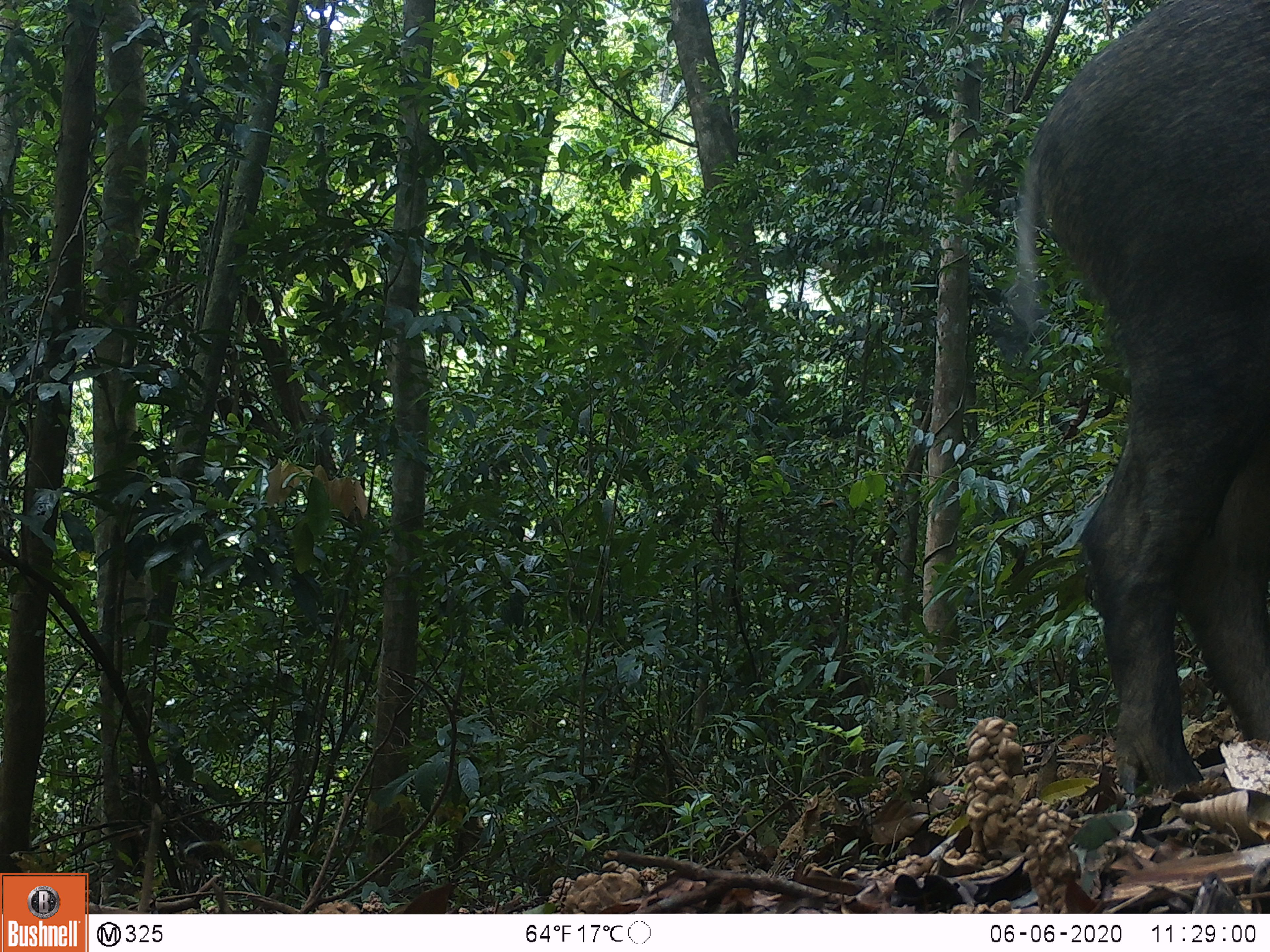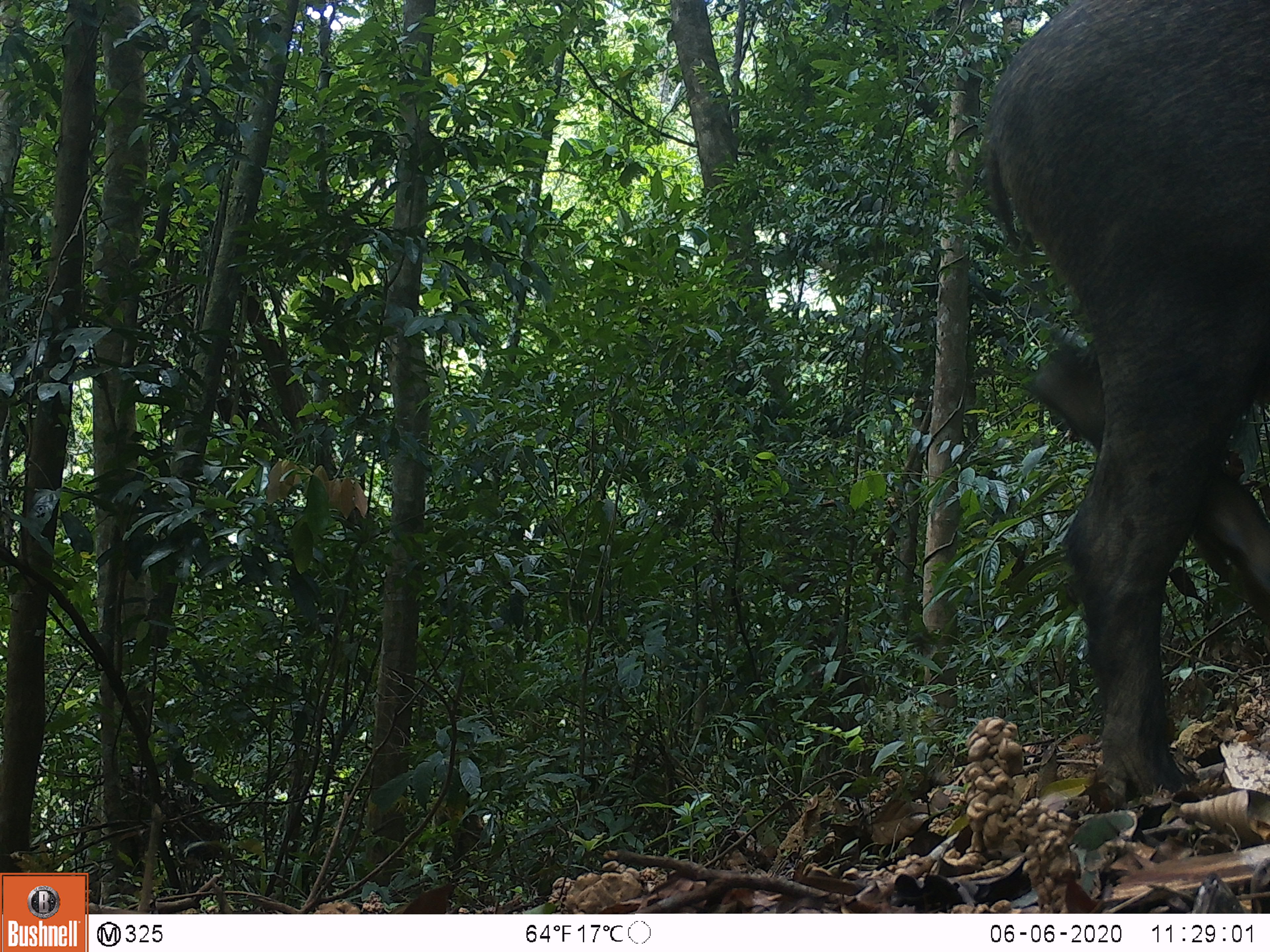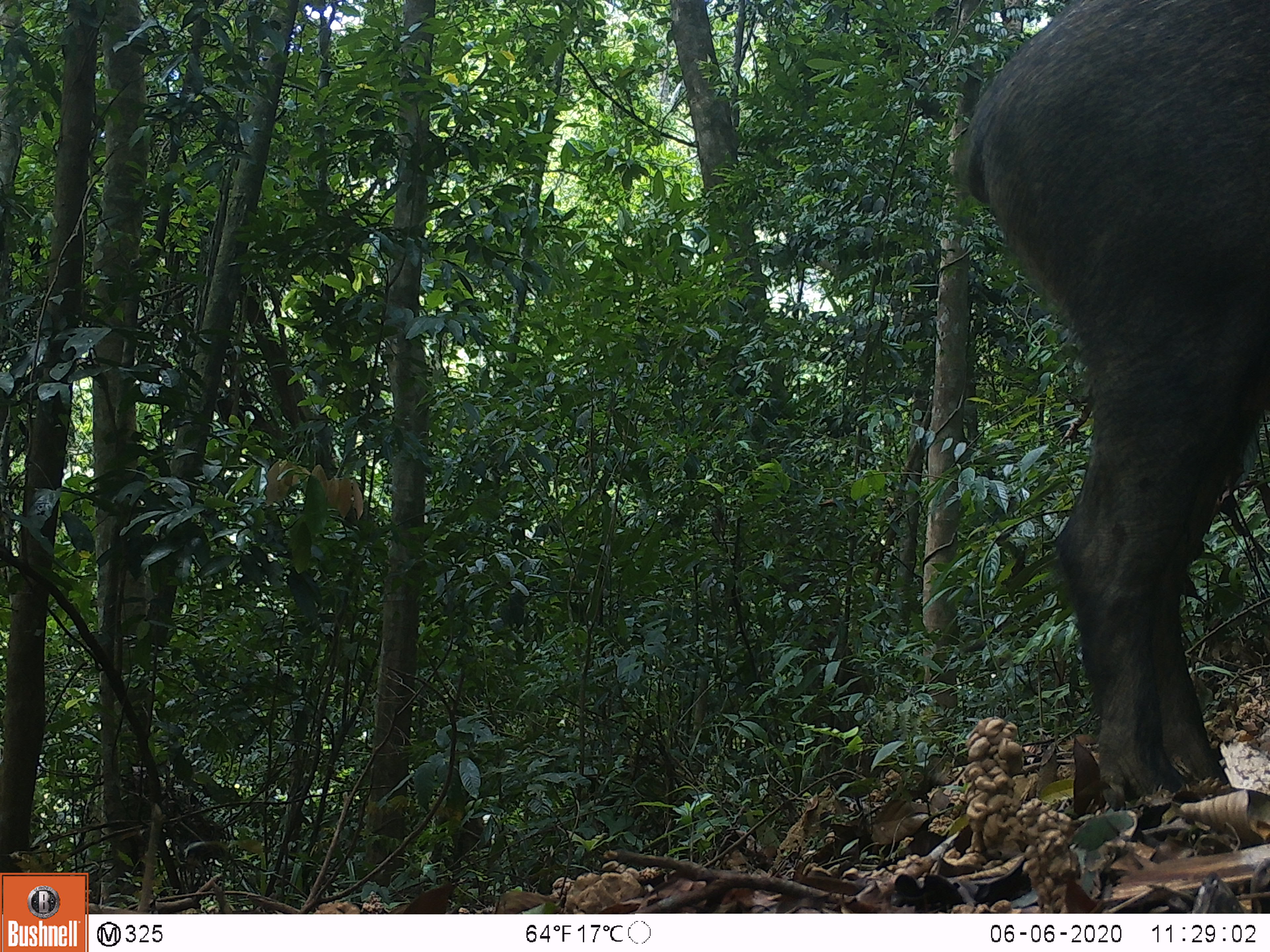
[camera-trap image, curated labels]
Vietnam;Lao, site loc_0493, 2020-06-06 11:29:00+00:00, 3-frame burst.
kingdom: Animalia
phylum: Chordata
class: Mammalia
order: Artiodactyla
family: Suidae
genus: Sus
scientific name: Sus scrofa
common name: eurasian wild pig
Eurasian wild pig (Sus scrofa). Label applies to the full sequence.